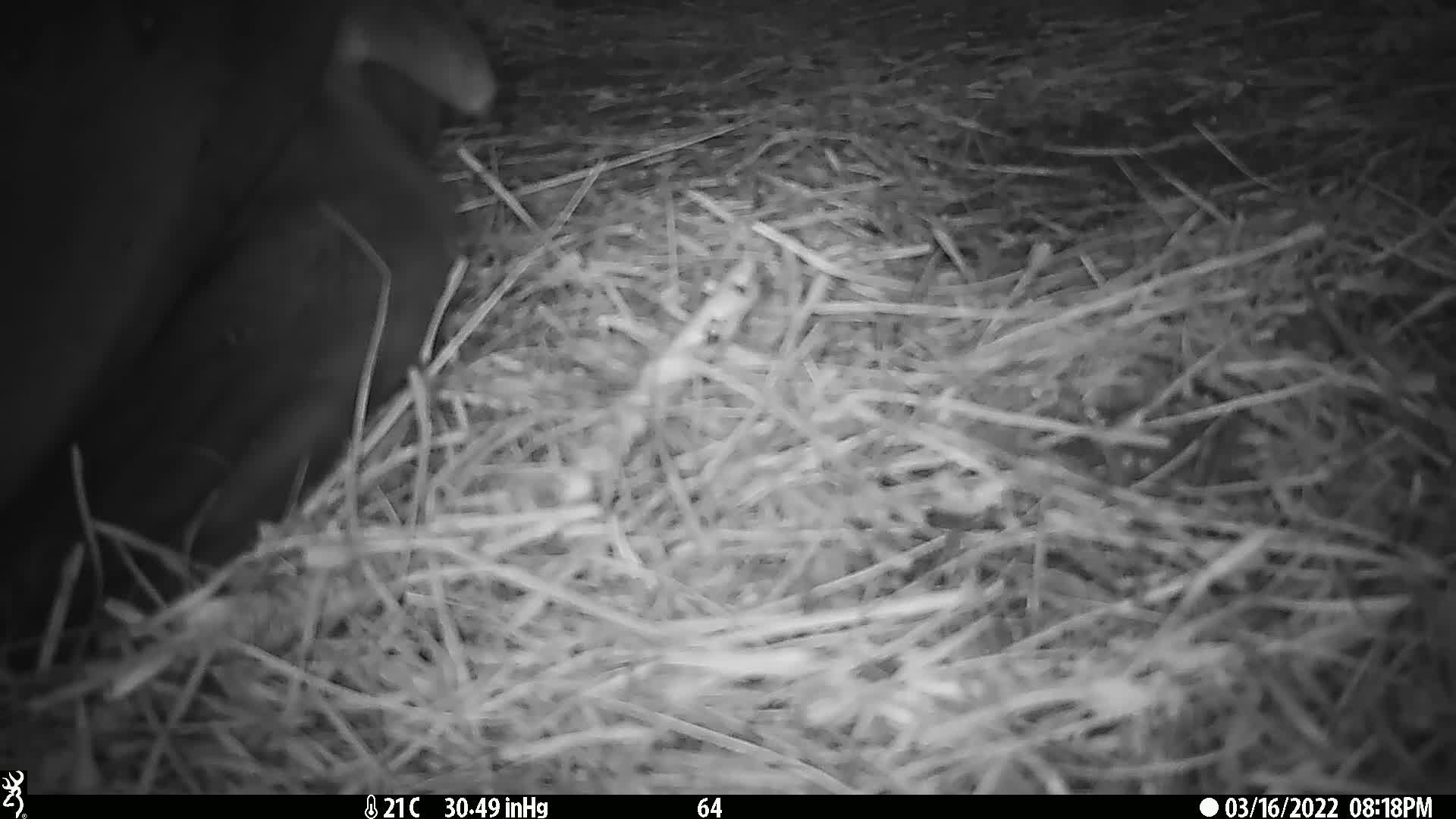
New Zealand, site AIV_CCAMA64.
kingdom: Animalia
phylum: Chordata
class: Mammalia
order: Carnivora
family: Otariidae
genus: Phocarctos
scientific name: Phocarctos hookeri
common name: new zealand sea lion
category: sealion